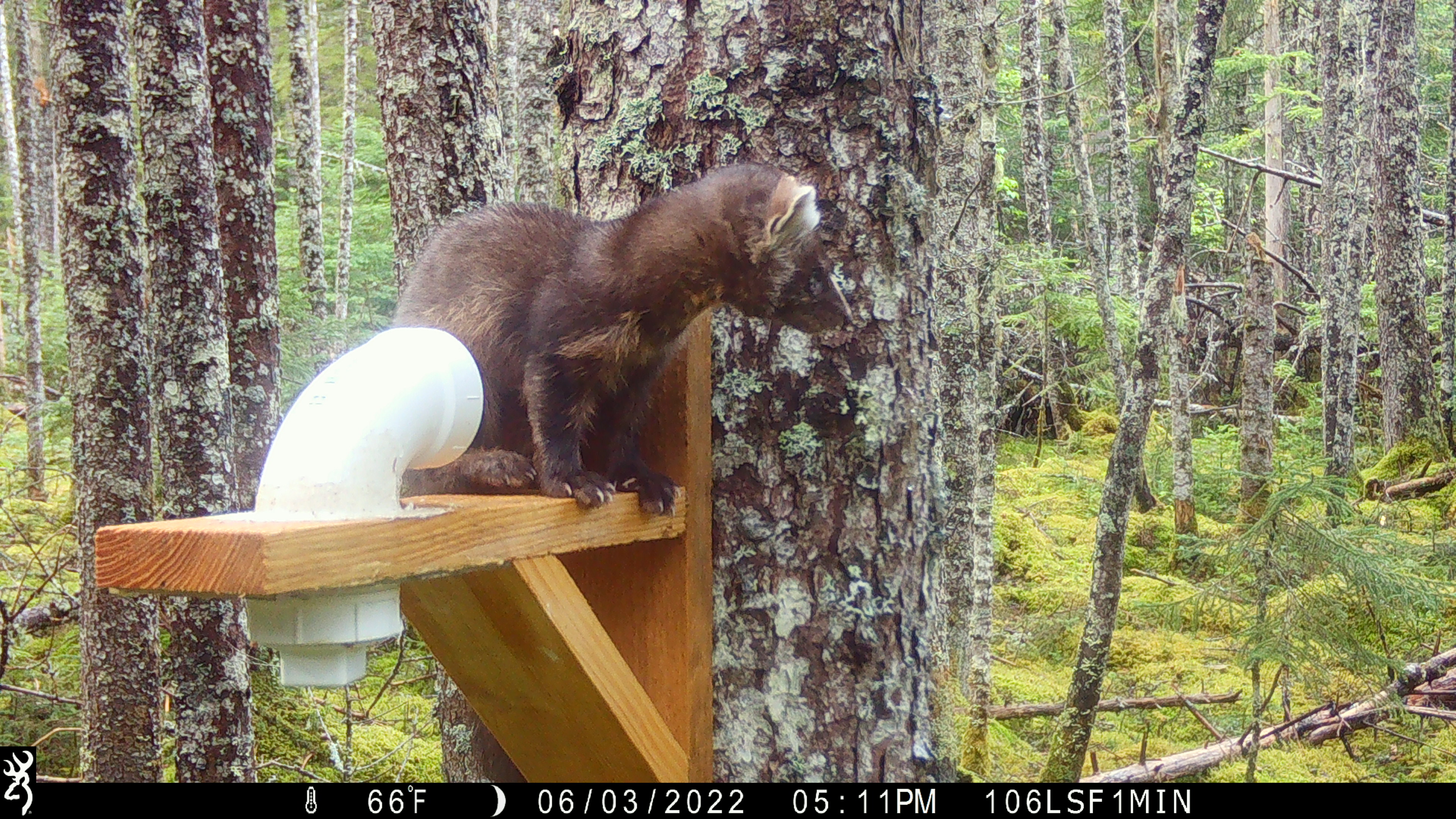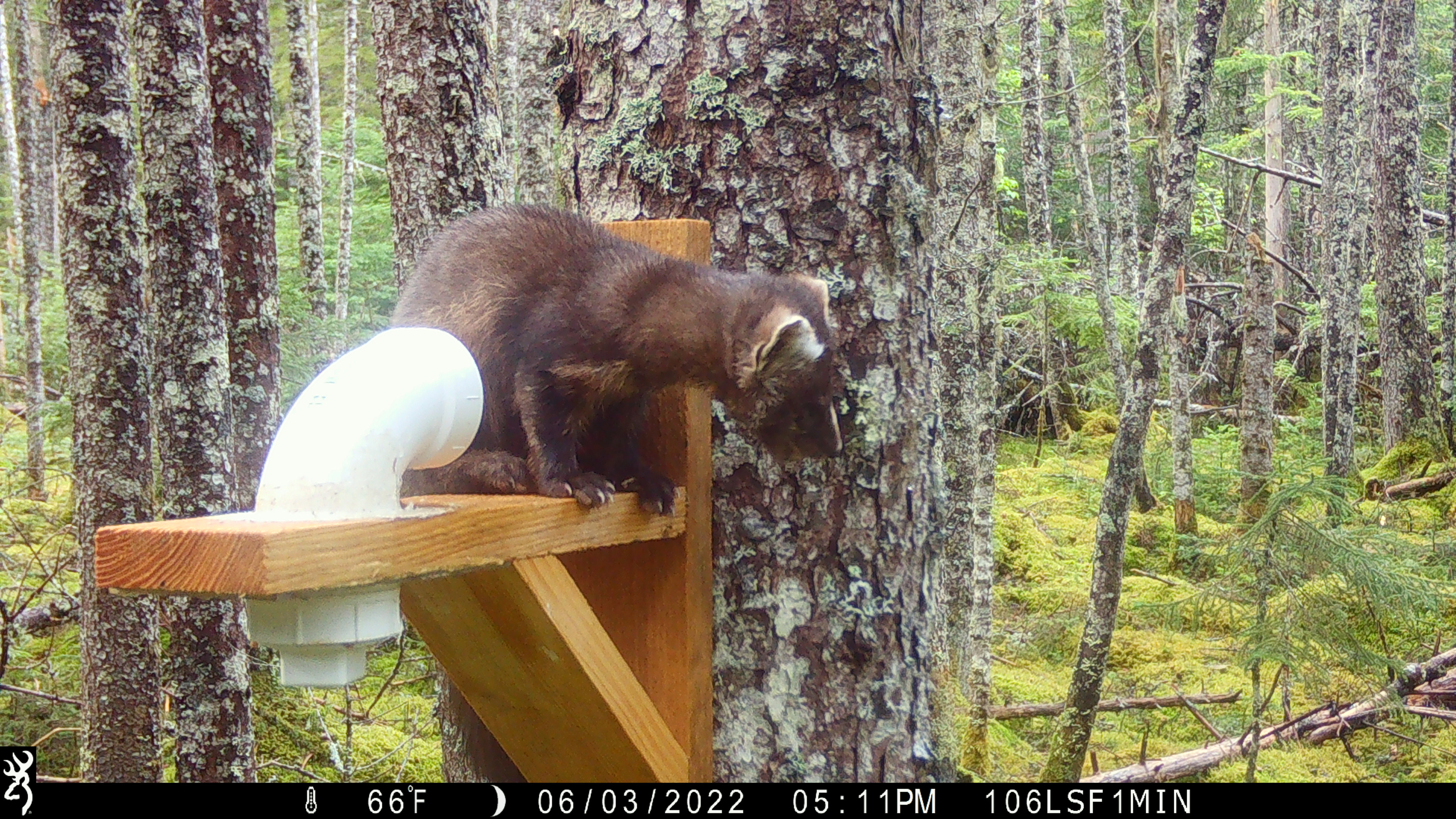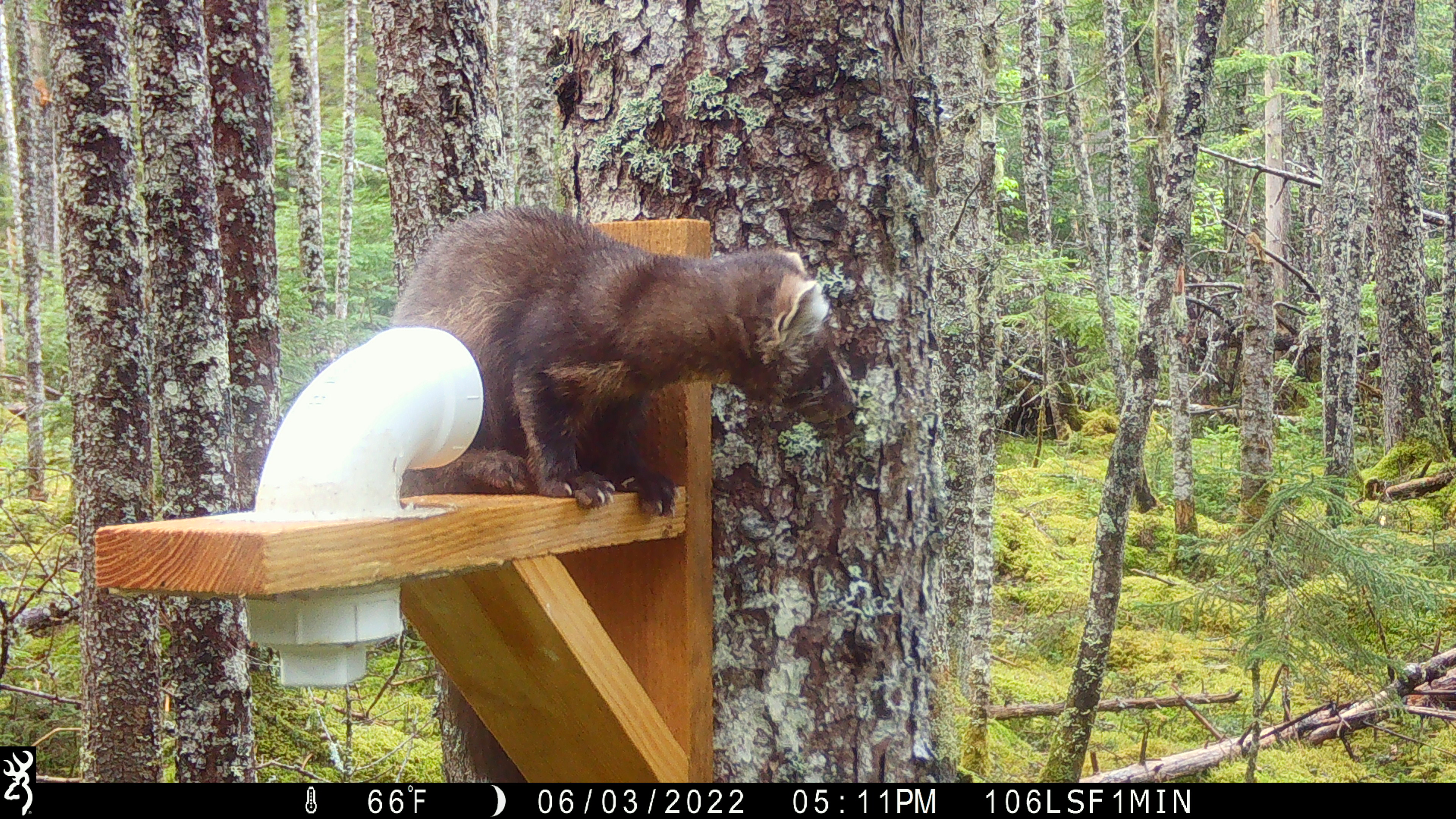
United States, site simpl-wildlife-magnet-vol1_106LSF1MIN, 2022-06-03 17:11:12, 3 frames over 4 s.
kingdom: Animalia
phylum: Chordata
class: Mammalia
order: Carnivora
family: Mustelidae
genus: Martes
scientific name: Martes americana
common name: american marten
American marten (Martes americana).